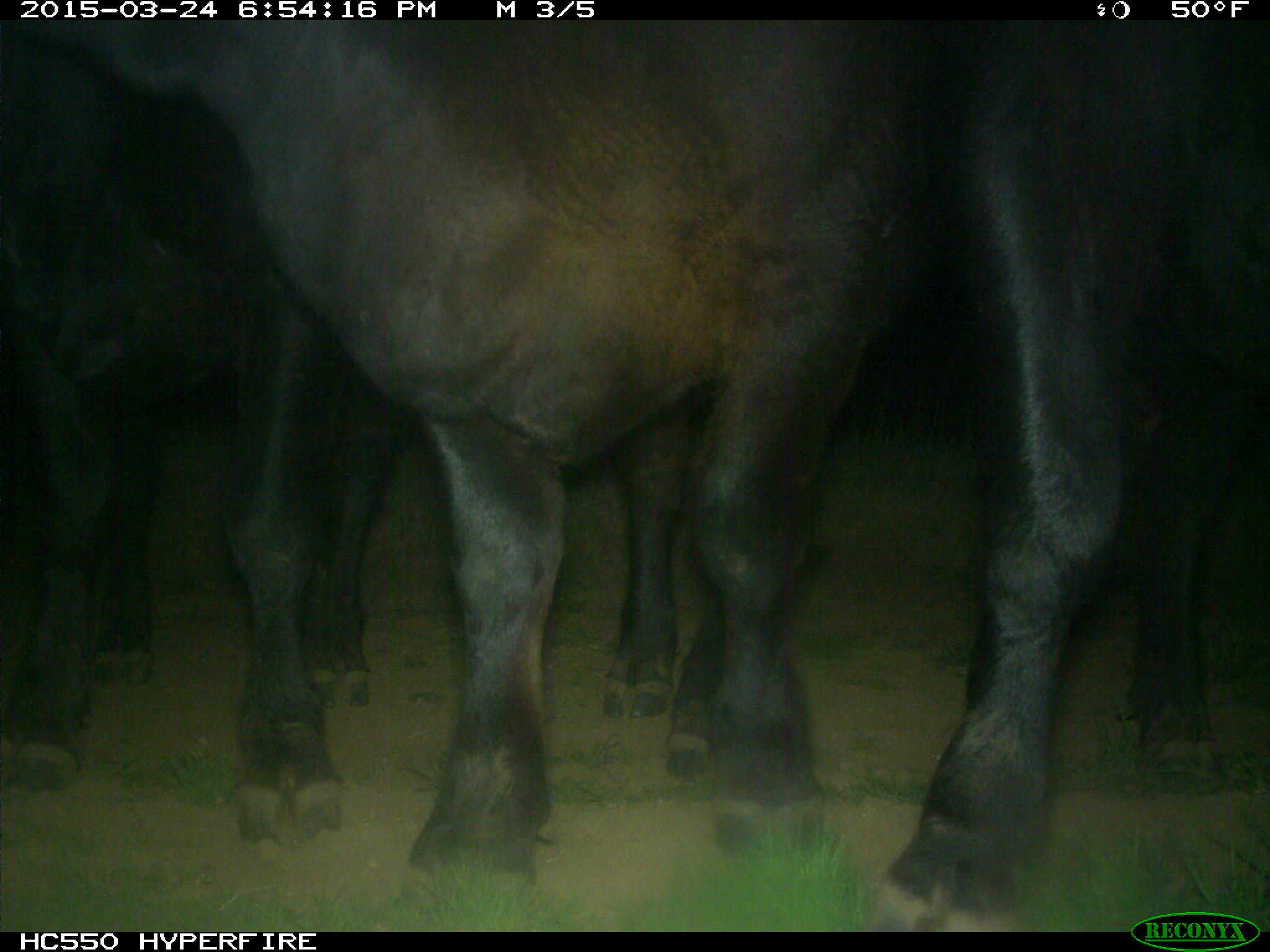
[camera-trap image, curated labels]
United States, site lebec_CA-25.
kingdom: Animalia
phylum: Chordata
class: Mammalia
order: Artiodactyla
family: Bovidae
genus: Bos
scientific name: Bos taurus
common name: domestic cow